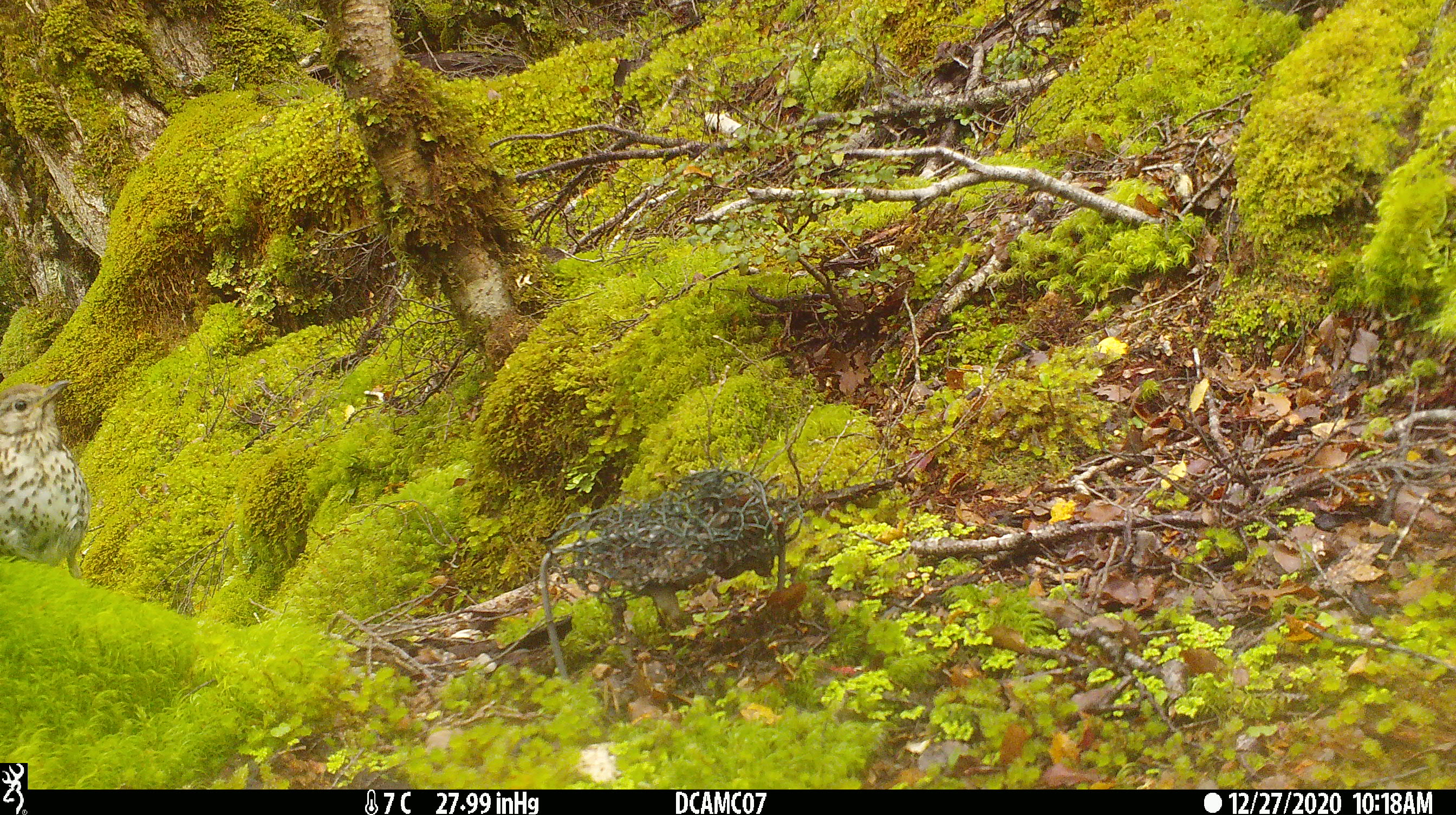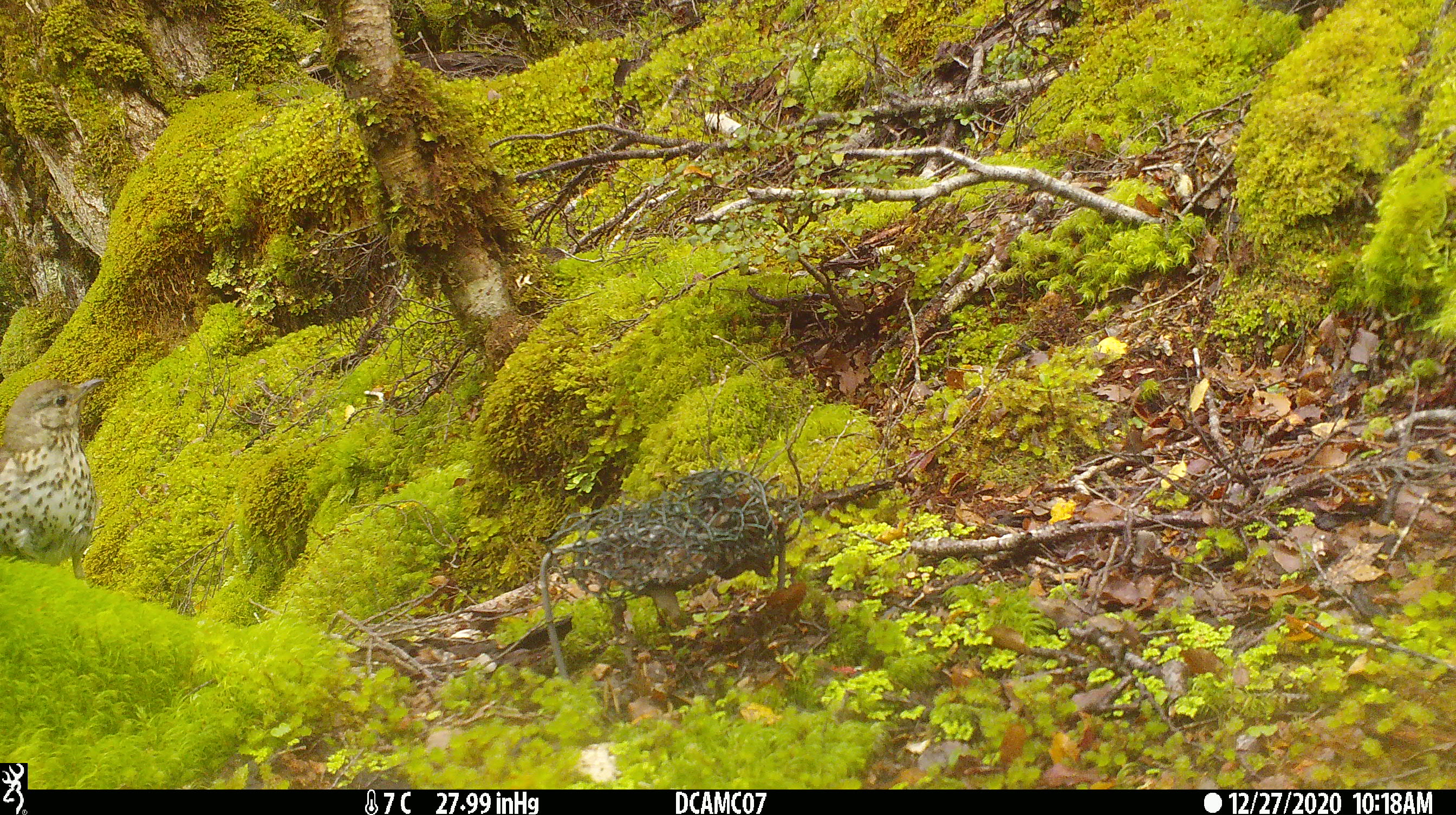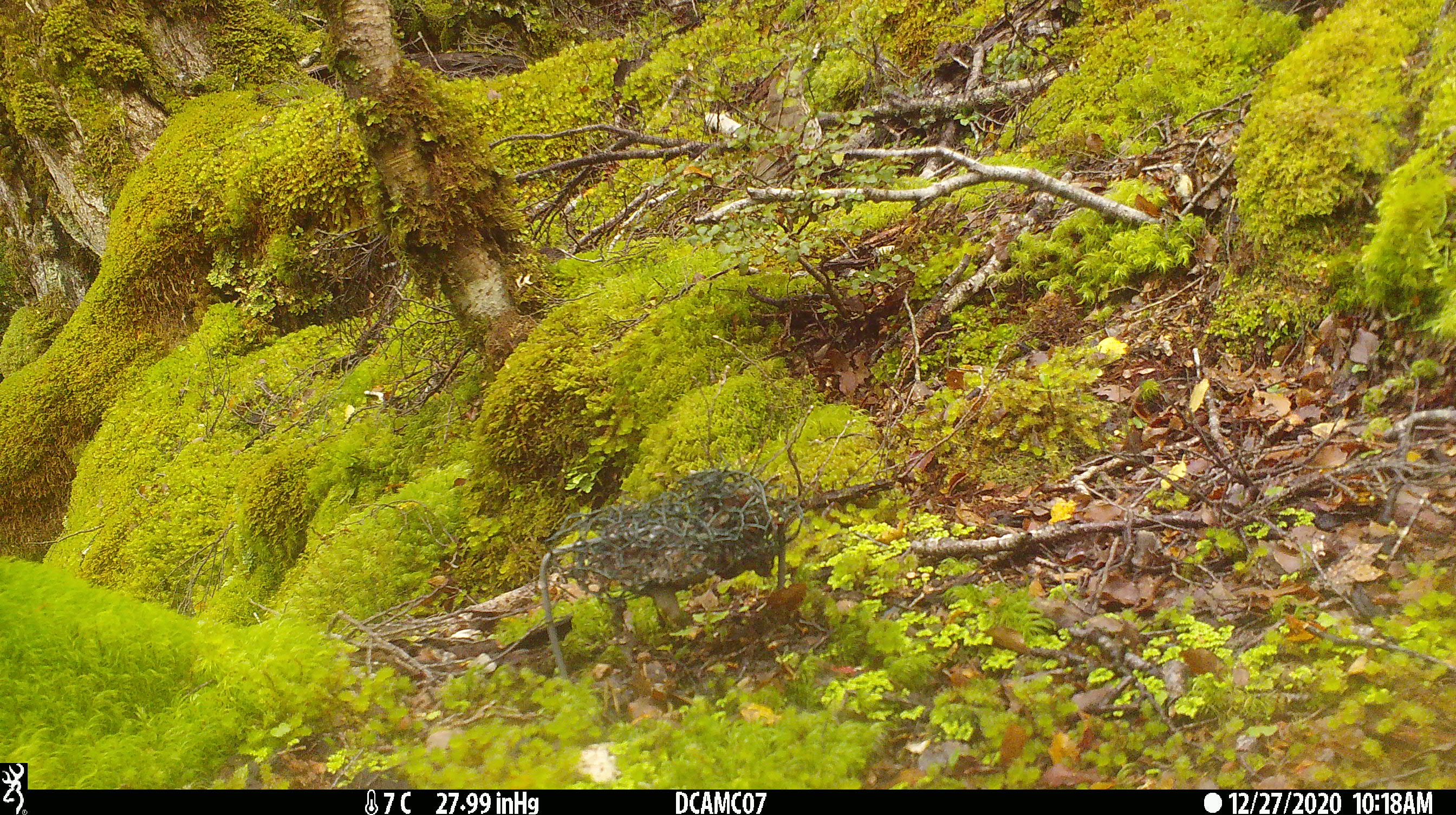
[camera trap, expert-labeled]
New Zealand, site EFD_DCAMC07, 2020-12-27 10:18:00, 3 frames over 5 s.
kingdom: Animalia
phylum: Chordata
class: Aves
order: Passeriformes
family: Turdidae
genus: Turdus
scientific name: Turdus philomelos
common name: song thrush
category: thrush